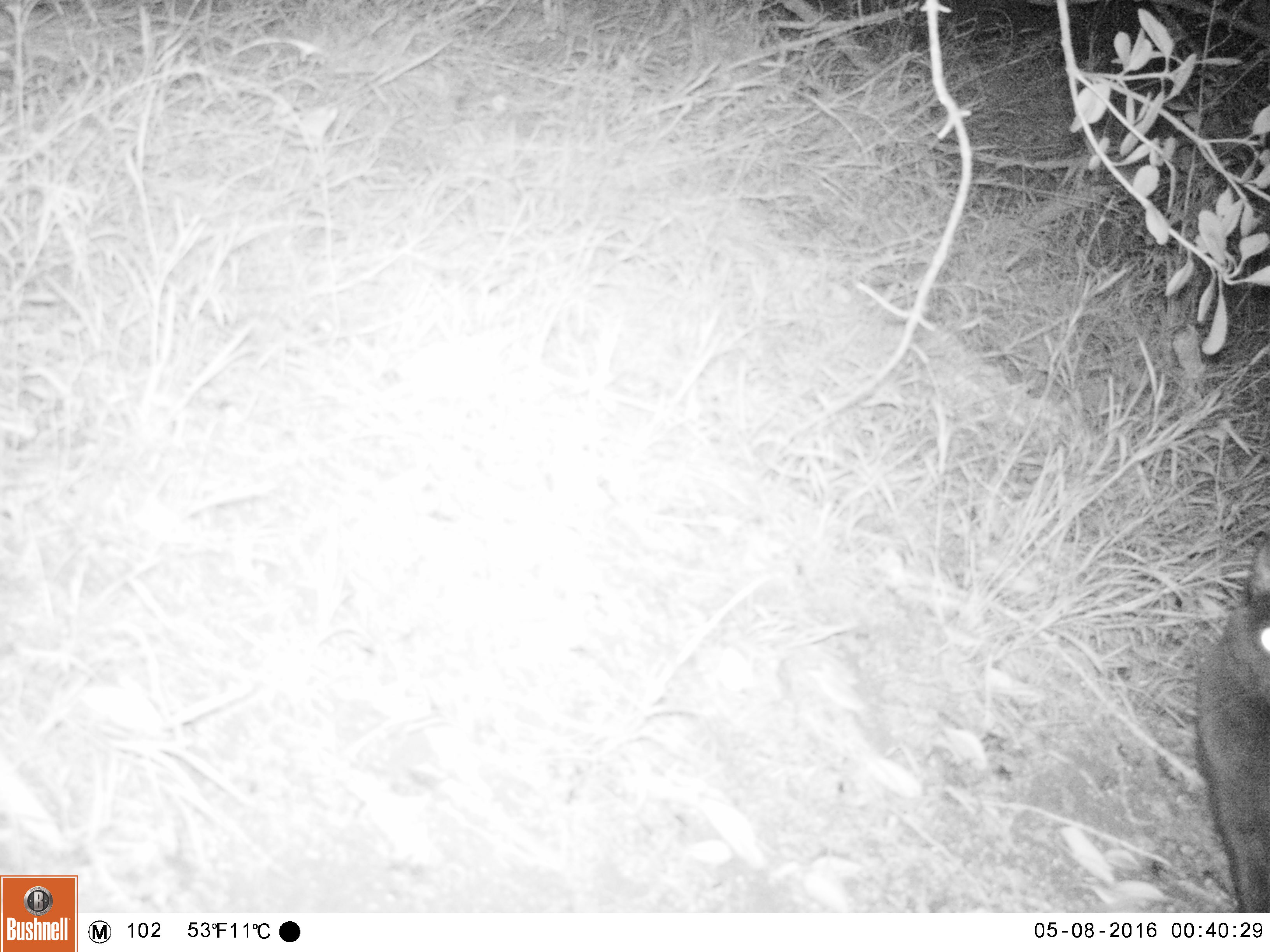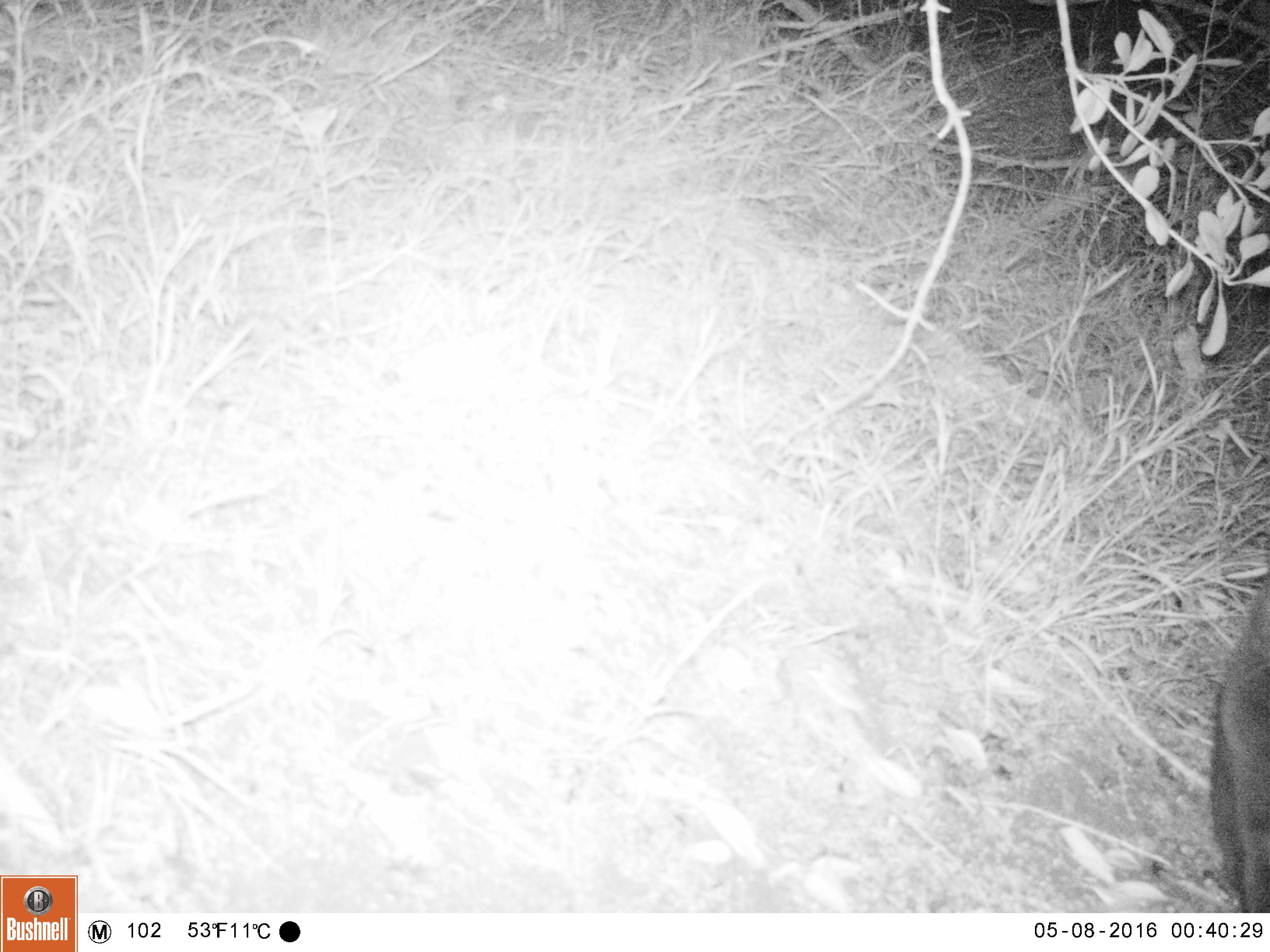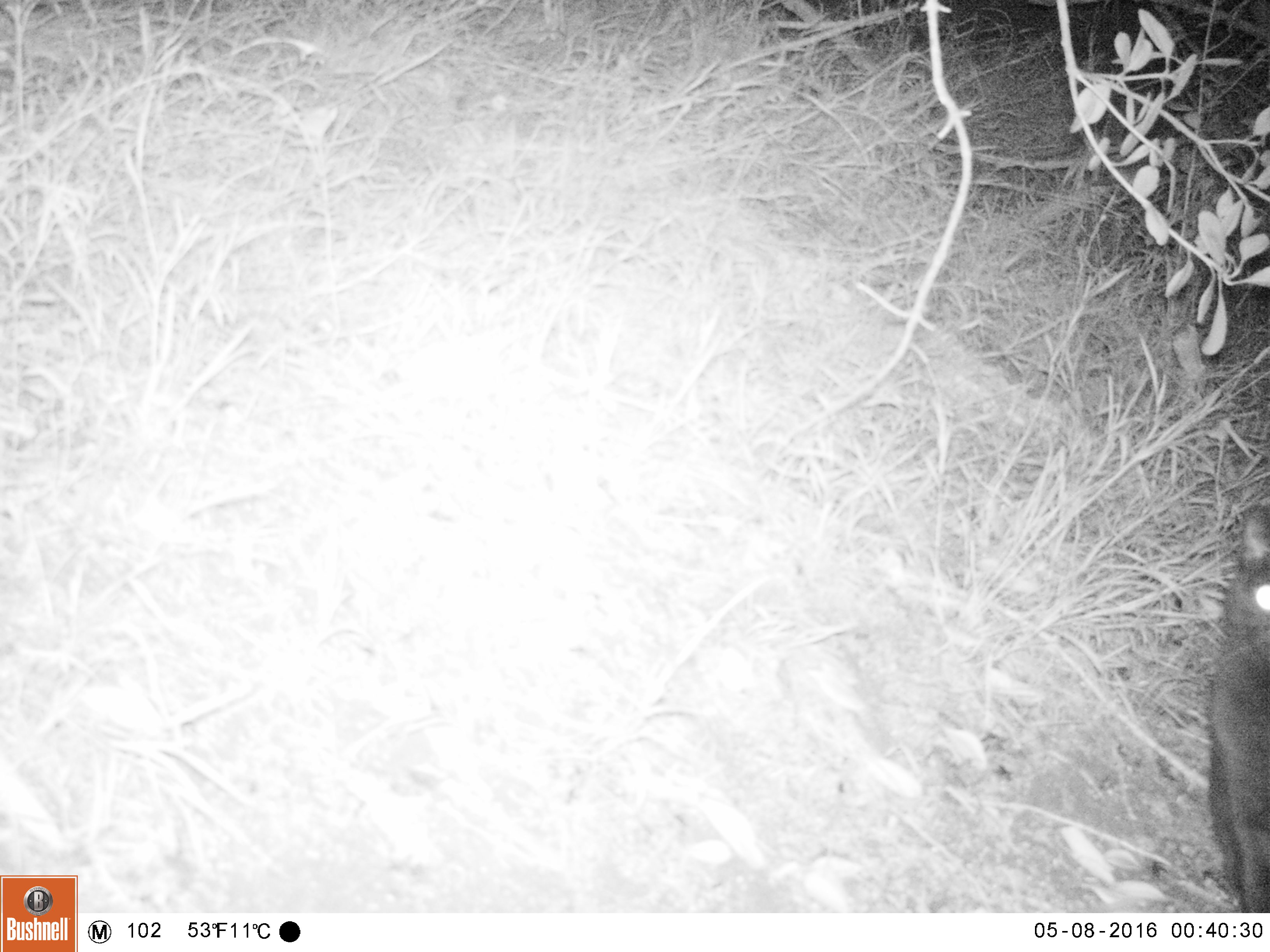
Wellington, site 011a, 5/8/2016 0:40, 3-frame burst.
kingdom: Animalia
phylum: Chordata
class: Mammalia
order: Carnivora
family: Felidae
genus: Felis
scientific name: Felis catus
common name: cat